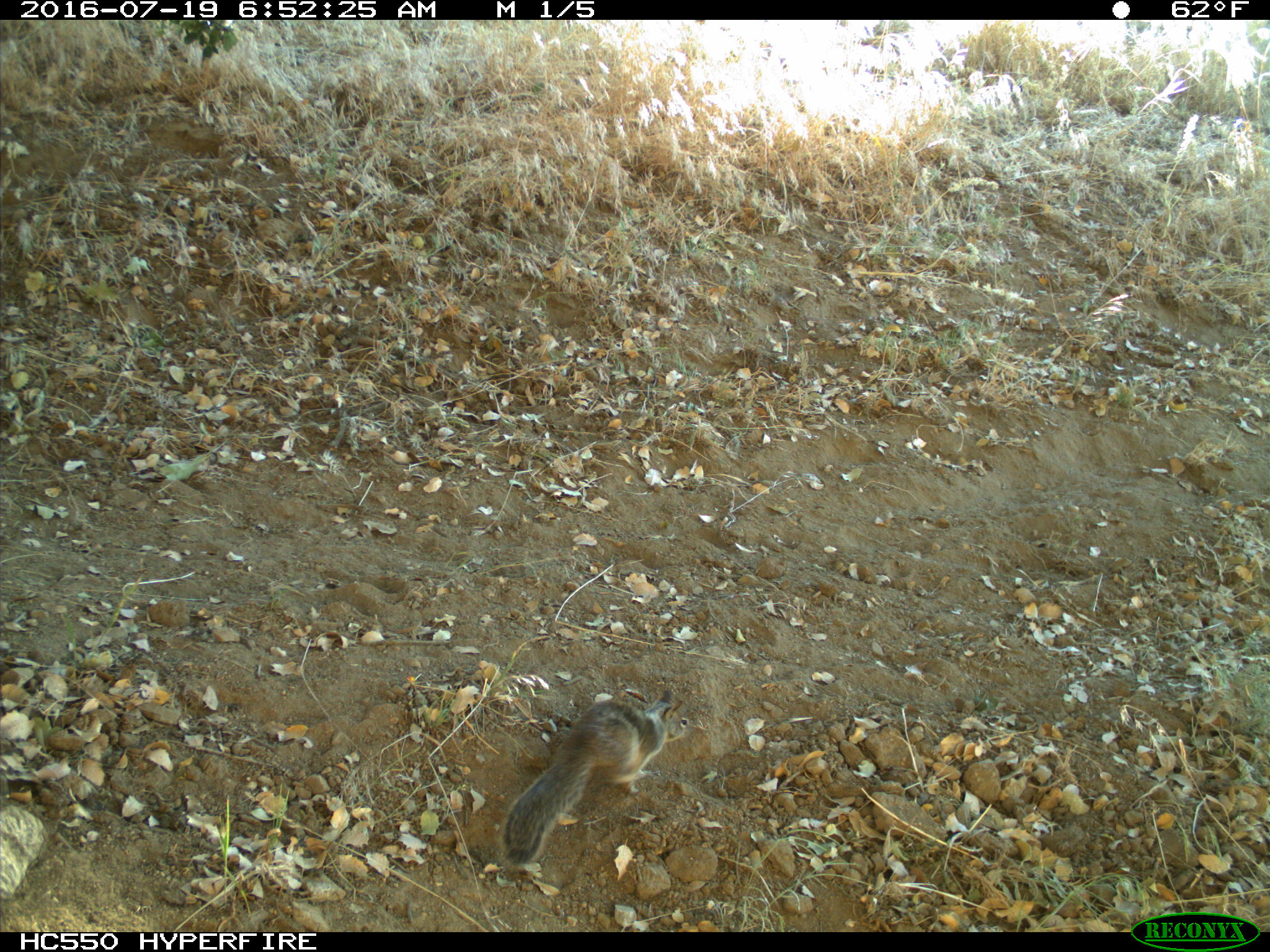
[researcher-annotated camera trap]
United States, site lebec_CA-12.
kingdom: Animalia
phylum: Chordata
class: Mammalia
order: Rodentia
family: Sciuridae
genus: Otospermophilus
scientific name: Otospermophilus beecheyi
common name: california ground squirrel